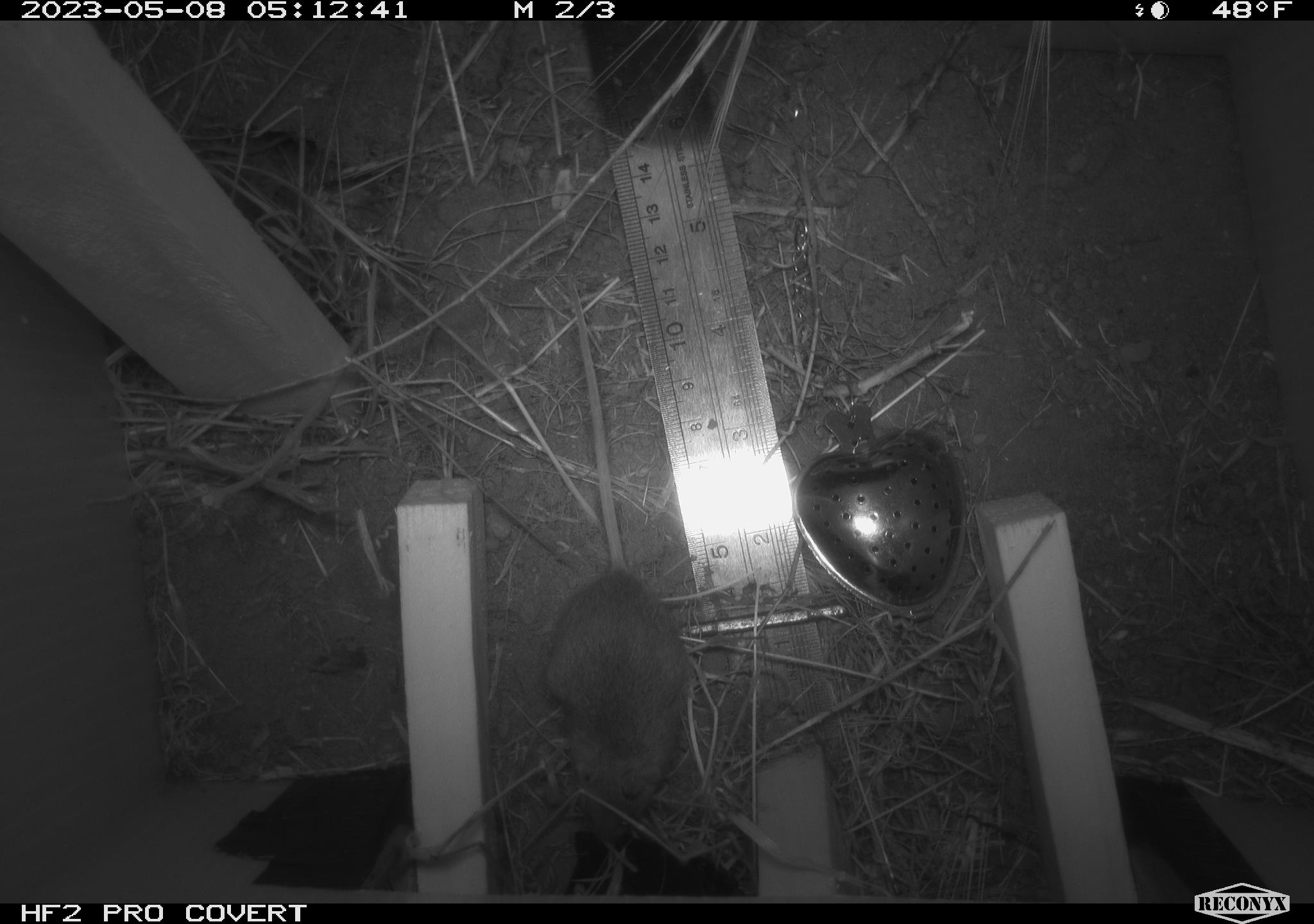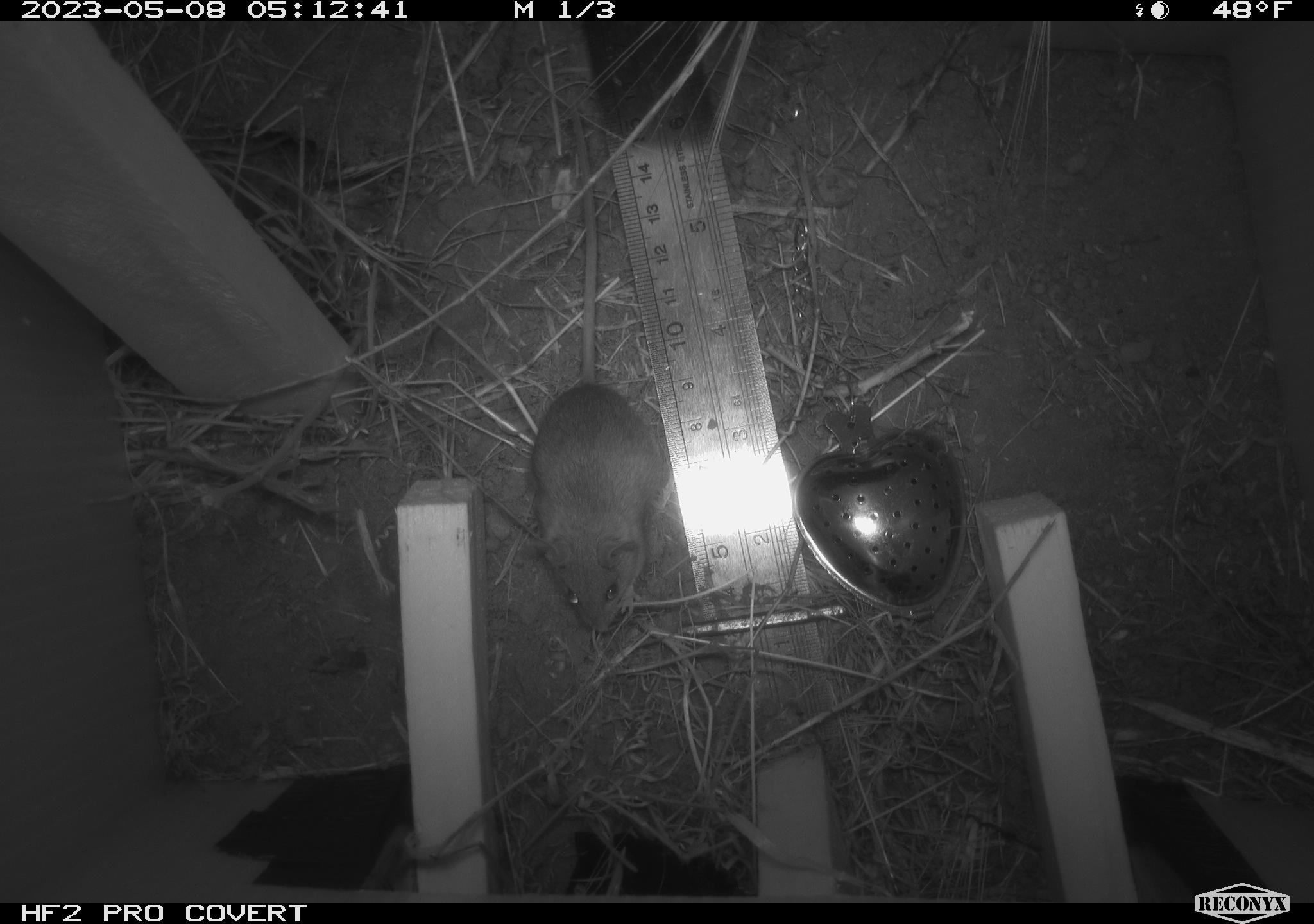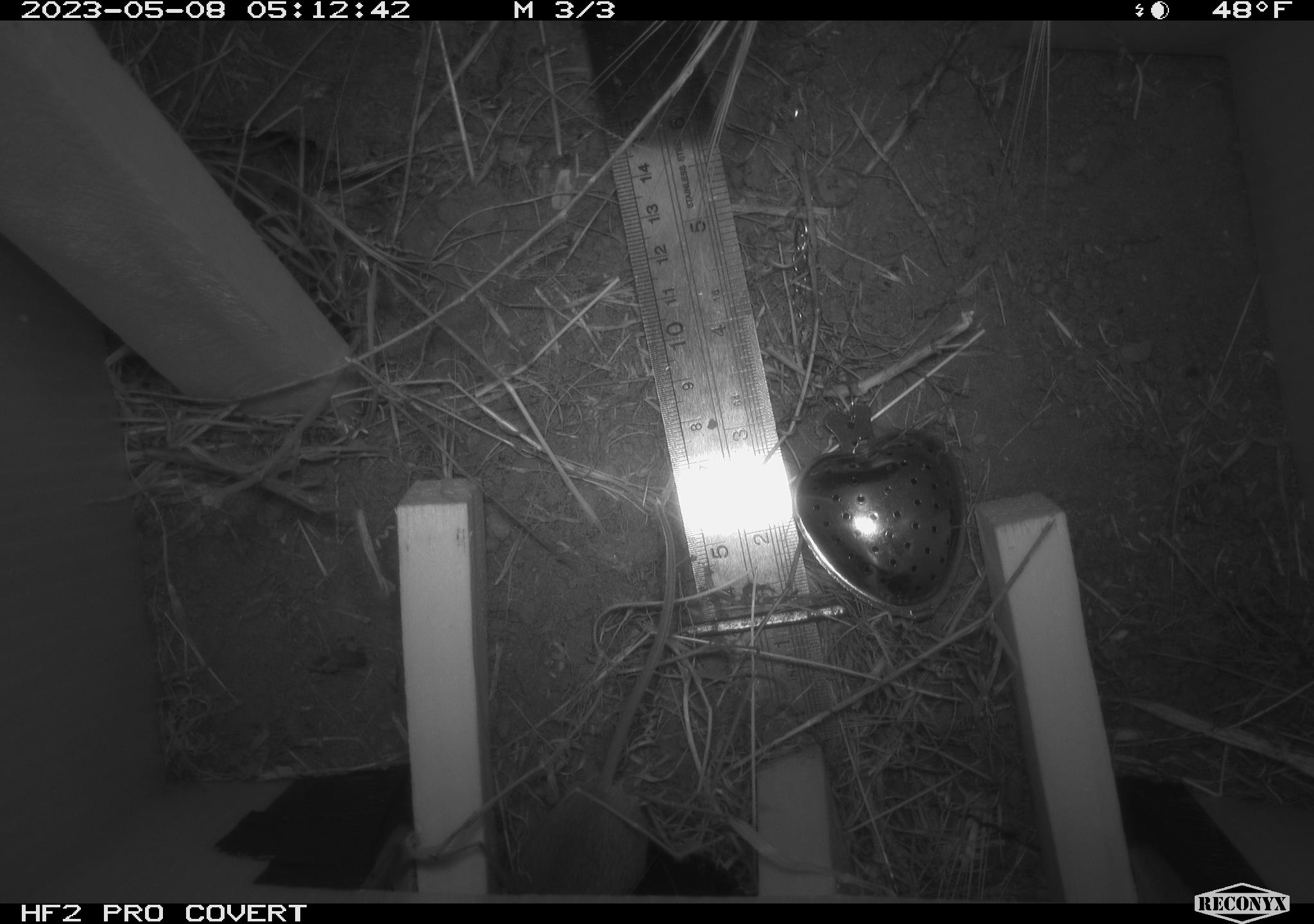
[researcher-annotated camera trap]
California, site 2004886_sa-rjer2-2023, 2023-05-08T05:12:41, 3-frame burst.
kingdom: Animalia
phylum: Chordata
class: Mammalia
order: Rodentia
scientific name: Rodentia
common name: mouse species